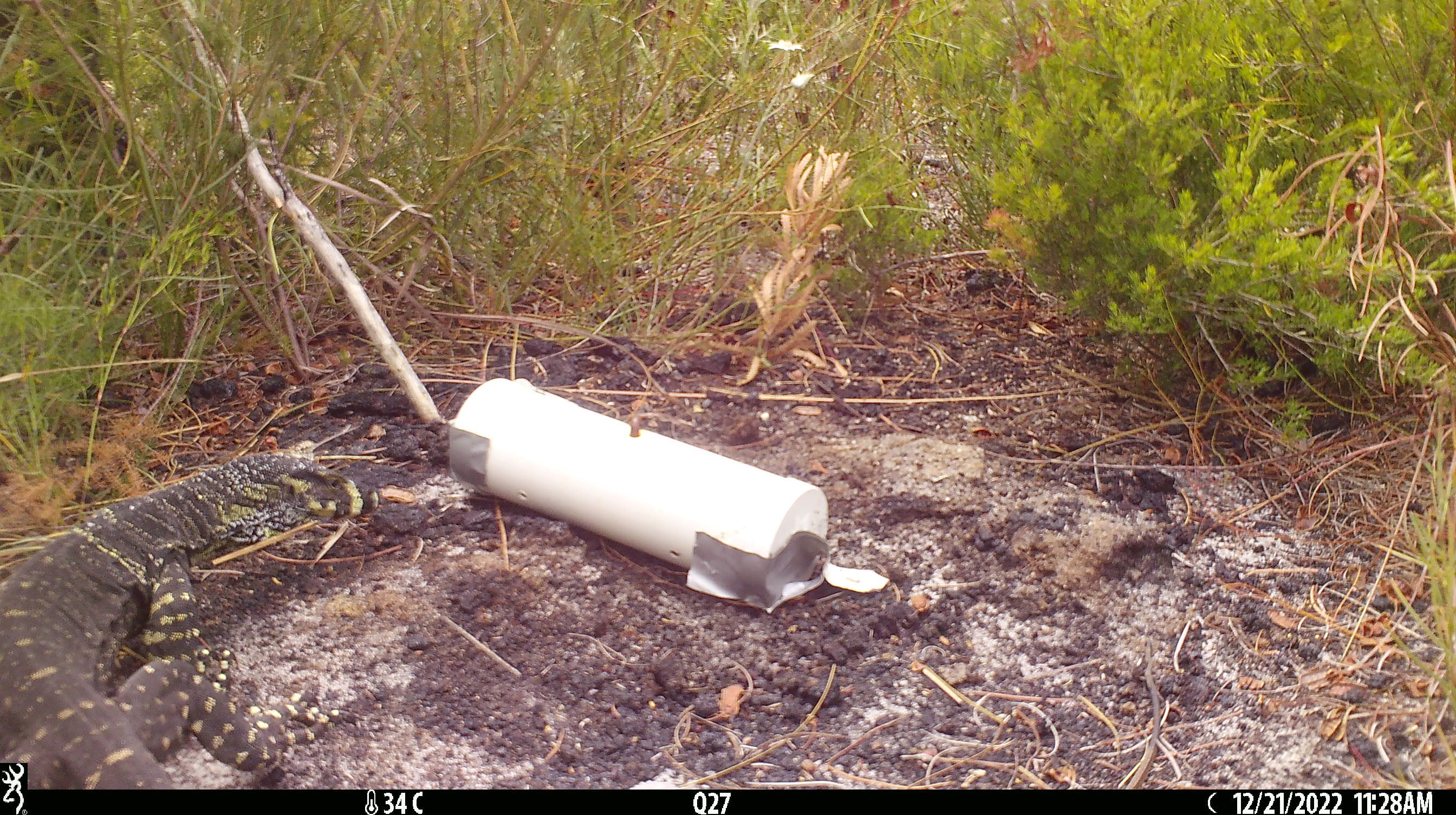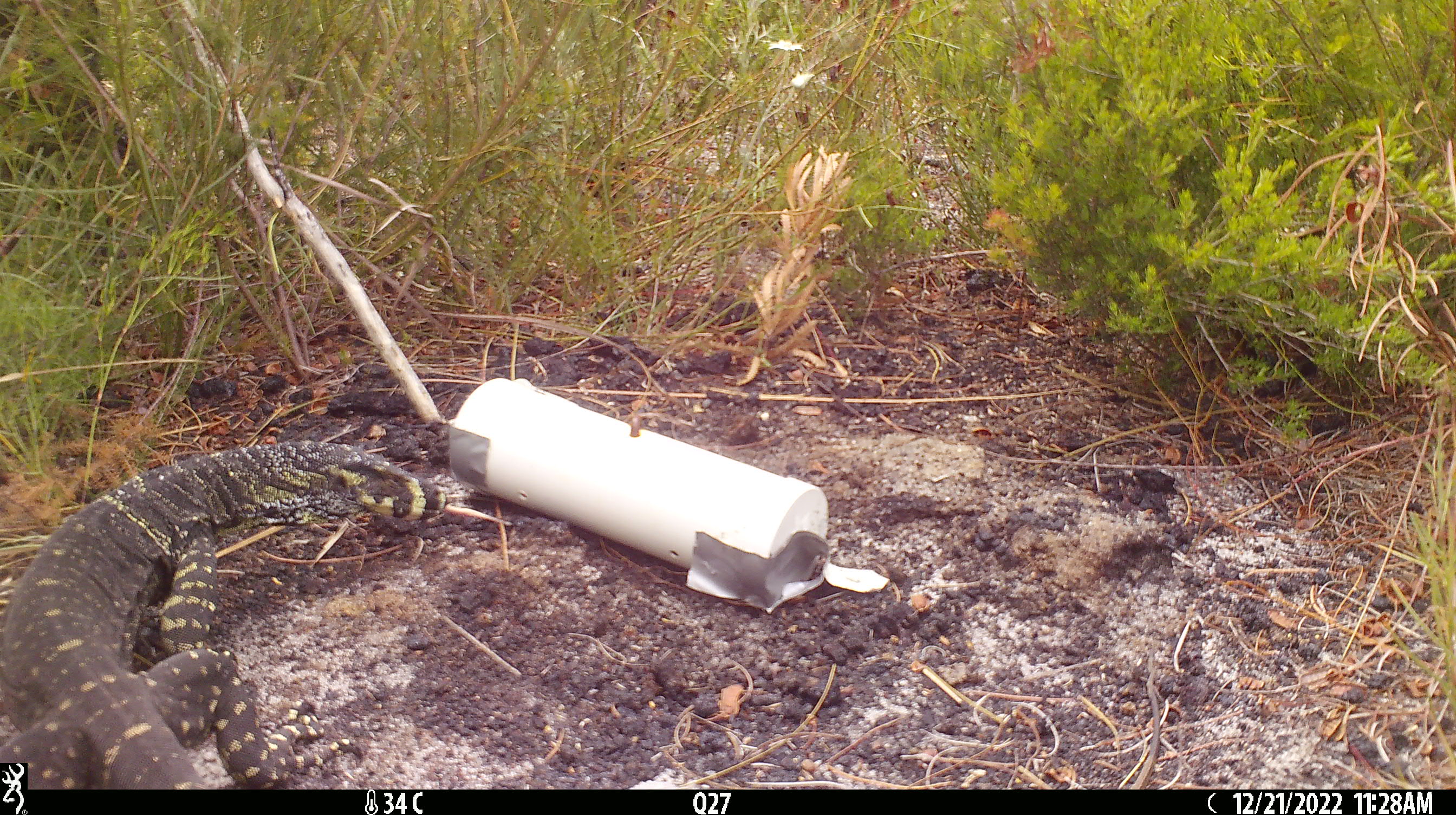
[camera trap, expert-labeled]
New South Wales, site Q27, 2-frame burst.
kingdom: Animalia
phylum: Chordata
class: Reptilia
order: Squamata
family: Varanidae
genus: Varanus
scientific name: Varanus varius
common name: lace monitor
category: goanna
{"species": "goanna (lace monitor) (Varanus varius)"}